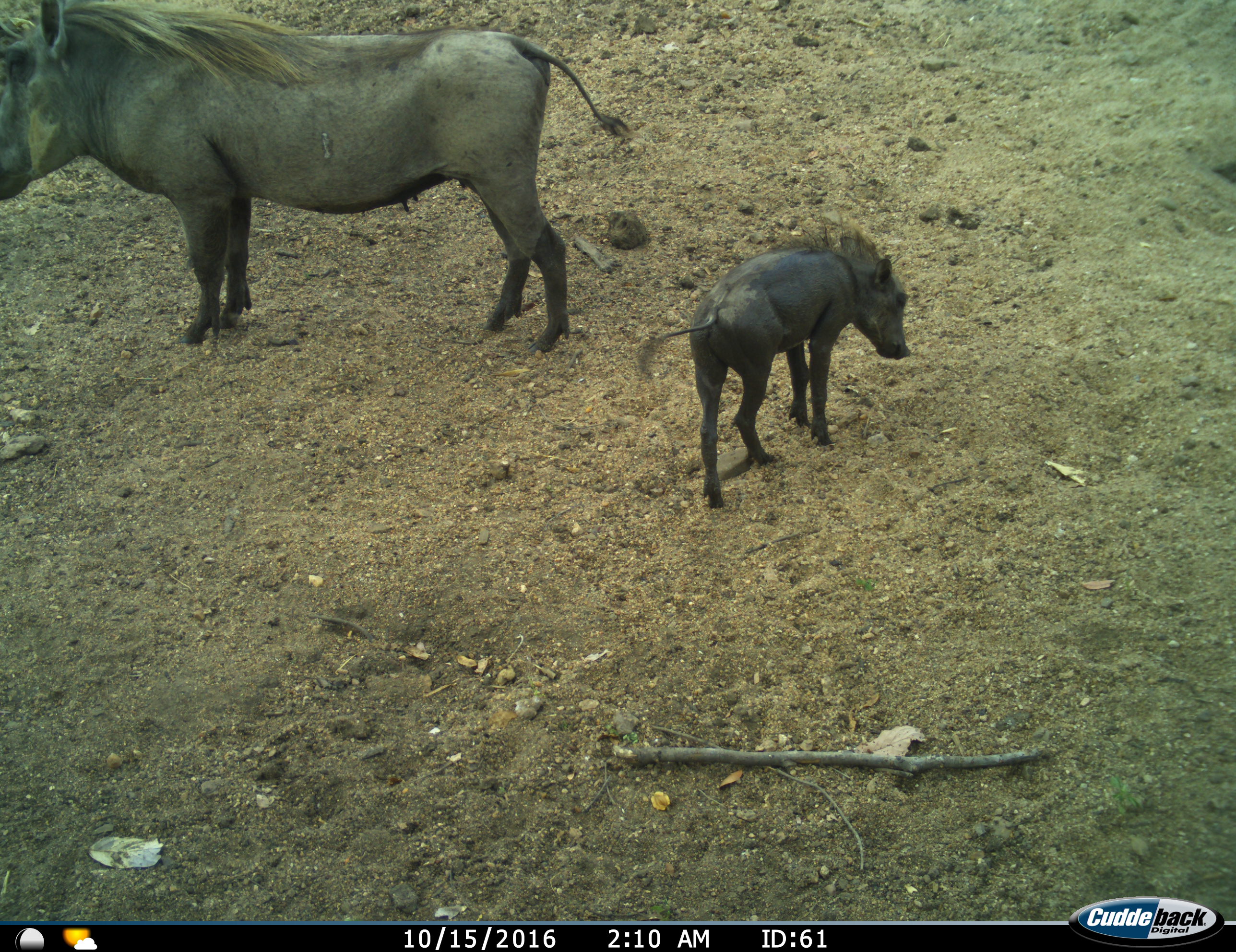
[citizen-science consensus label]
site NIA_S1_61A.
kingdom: Animalia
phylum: Chordata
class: Mammalia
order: Artiodactyla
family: Suidae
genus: Phacochoerus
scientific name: Phacochoerus africanus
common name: warthog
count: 2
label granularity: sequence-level